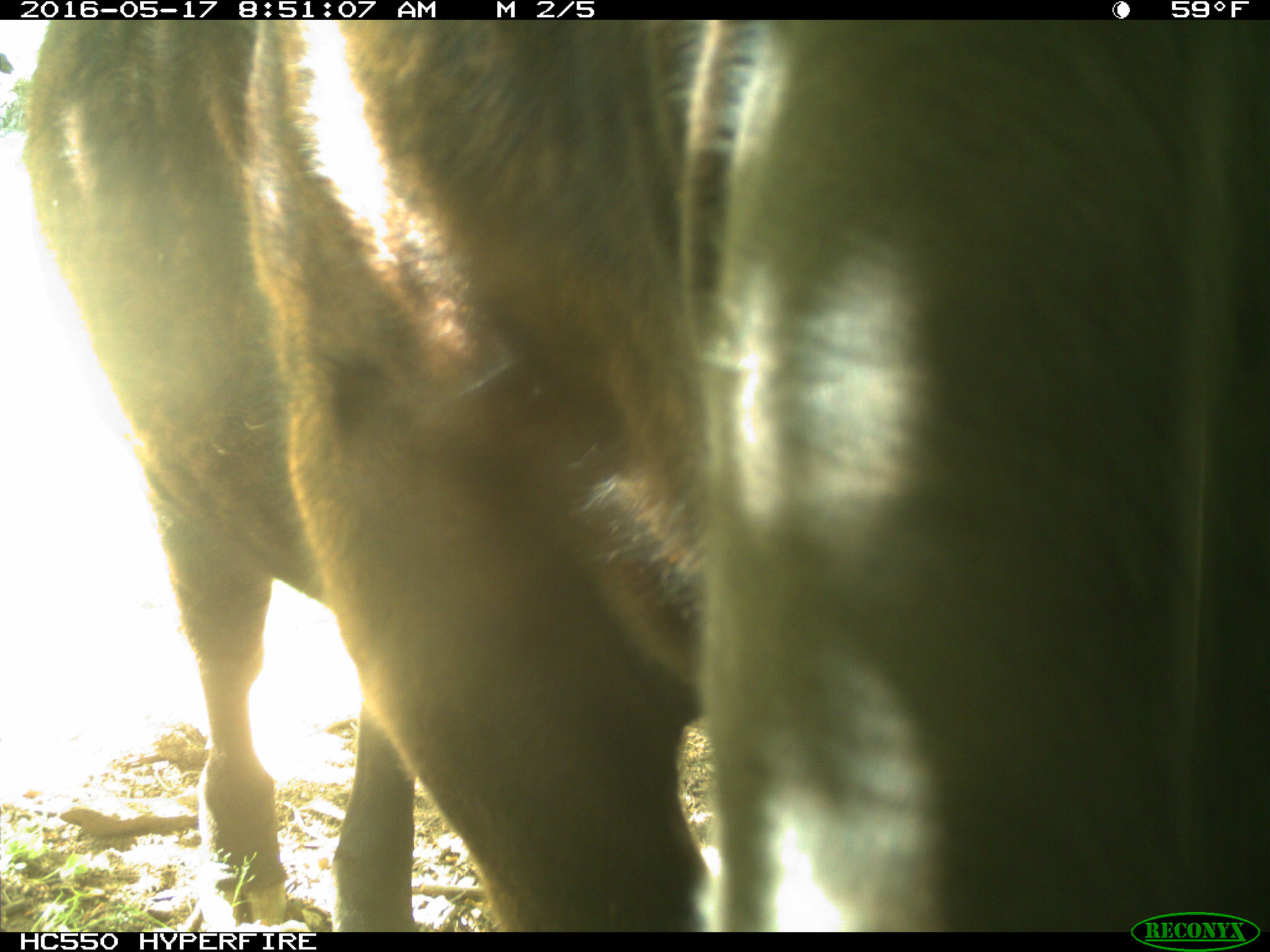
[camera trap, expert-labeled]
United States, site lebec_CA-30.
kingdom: Animalia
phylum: Chordata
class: Mammalia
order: Artiodactyla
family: Bovidae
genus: Bos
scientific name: Bos taurus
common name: domestic cow